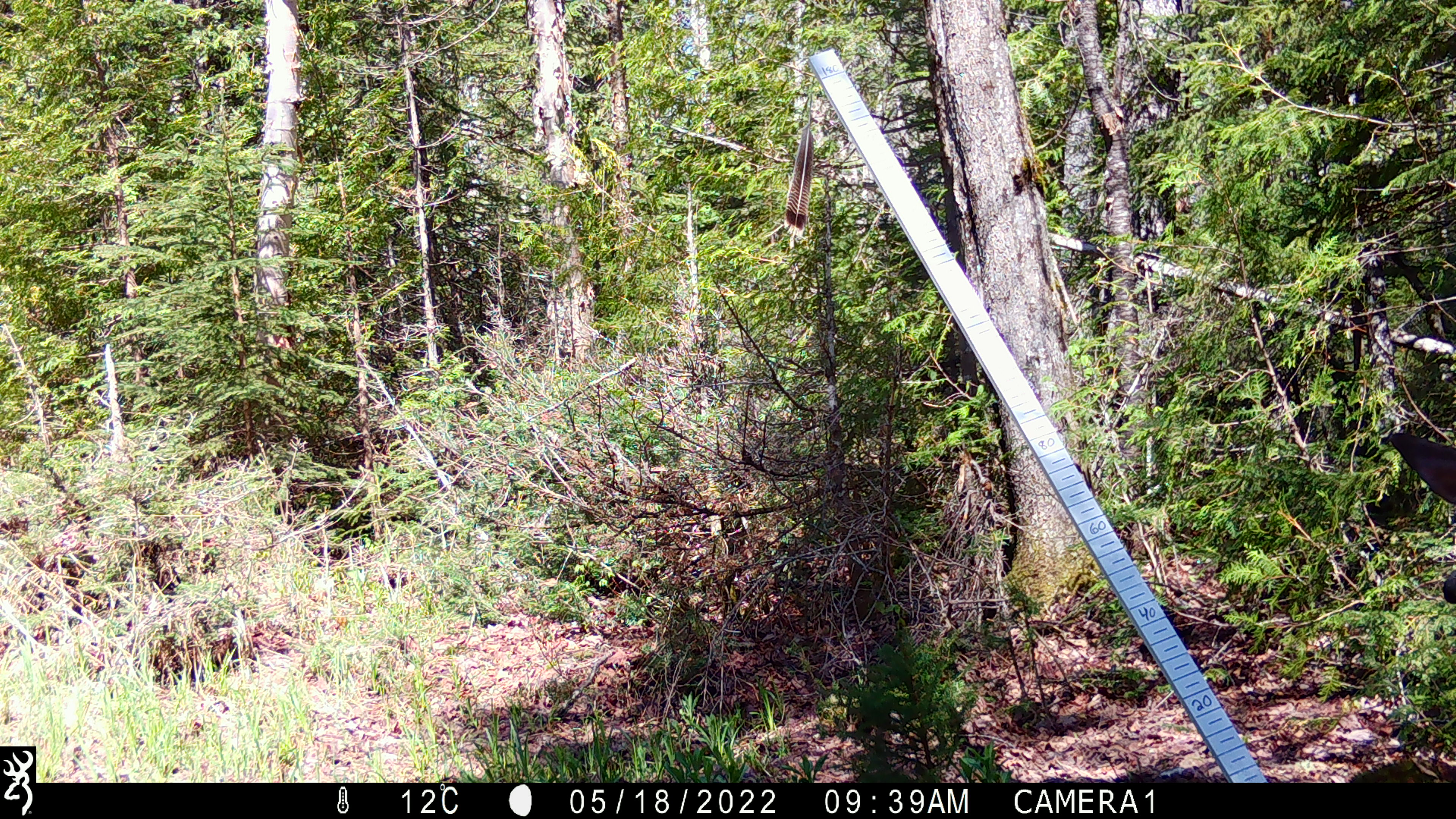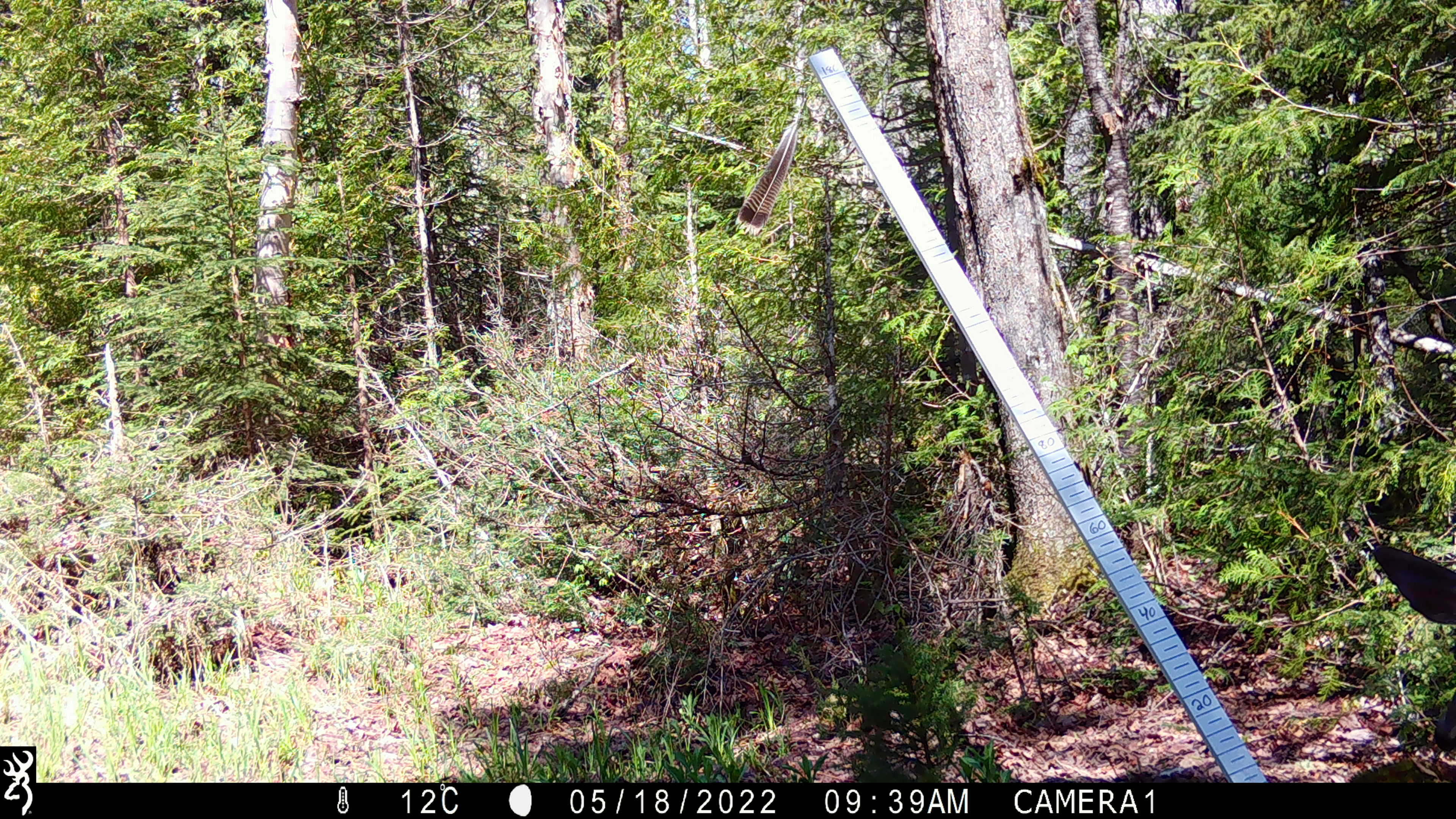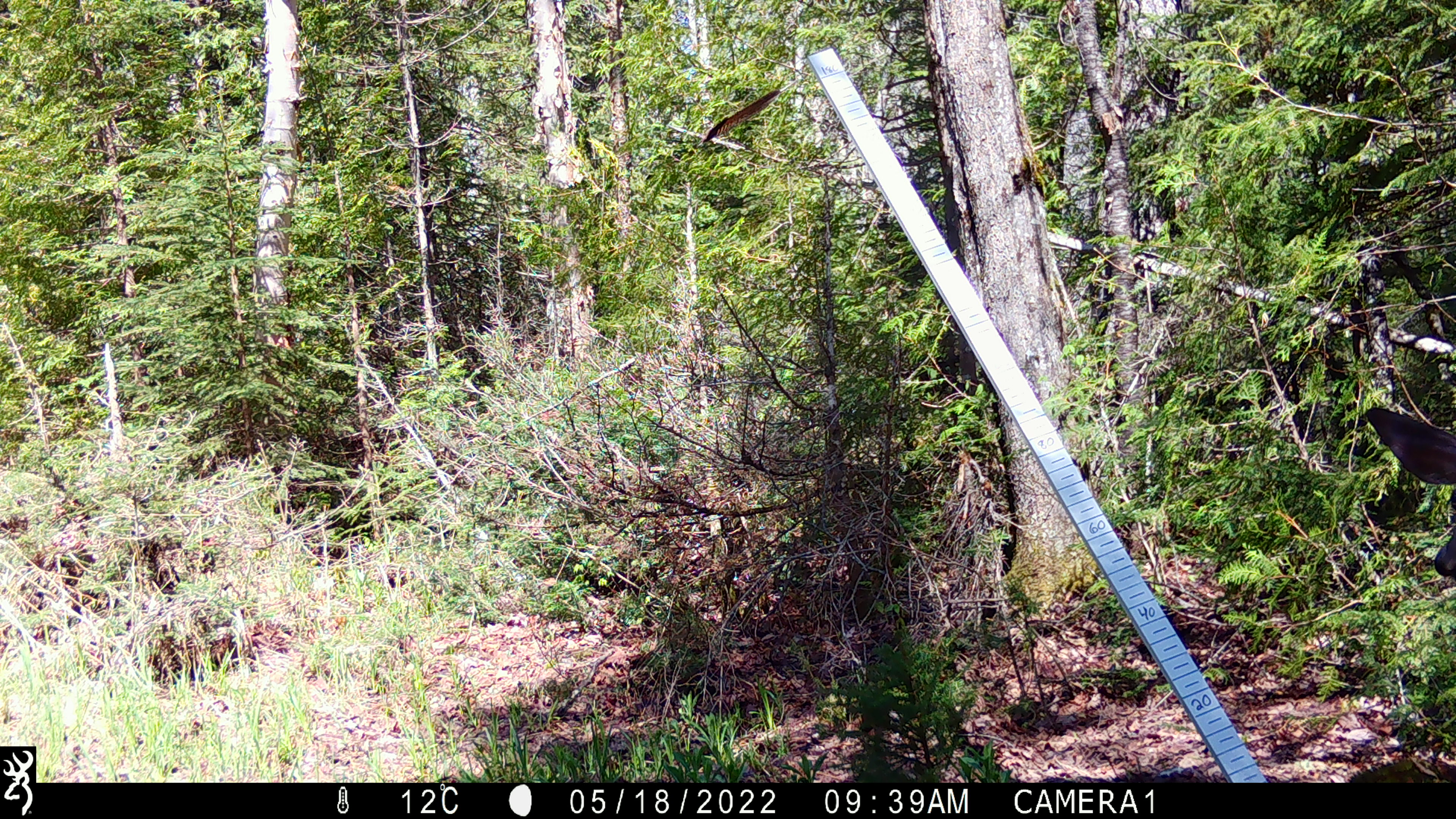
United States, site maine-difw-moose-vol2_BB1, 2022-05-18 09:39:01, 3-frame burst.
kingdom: Animalia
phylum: Chordata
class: Mammalia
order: Artiodactyla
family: Cervidae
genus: Odocoileus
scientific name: Odocoileus virginianus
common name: white-tailed deer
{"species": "white-tailed deer (Odocoileus virginianus)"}